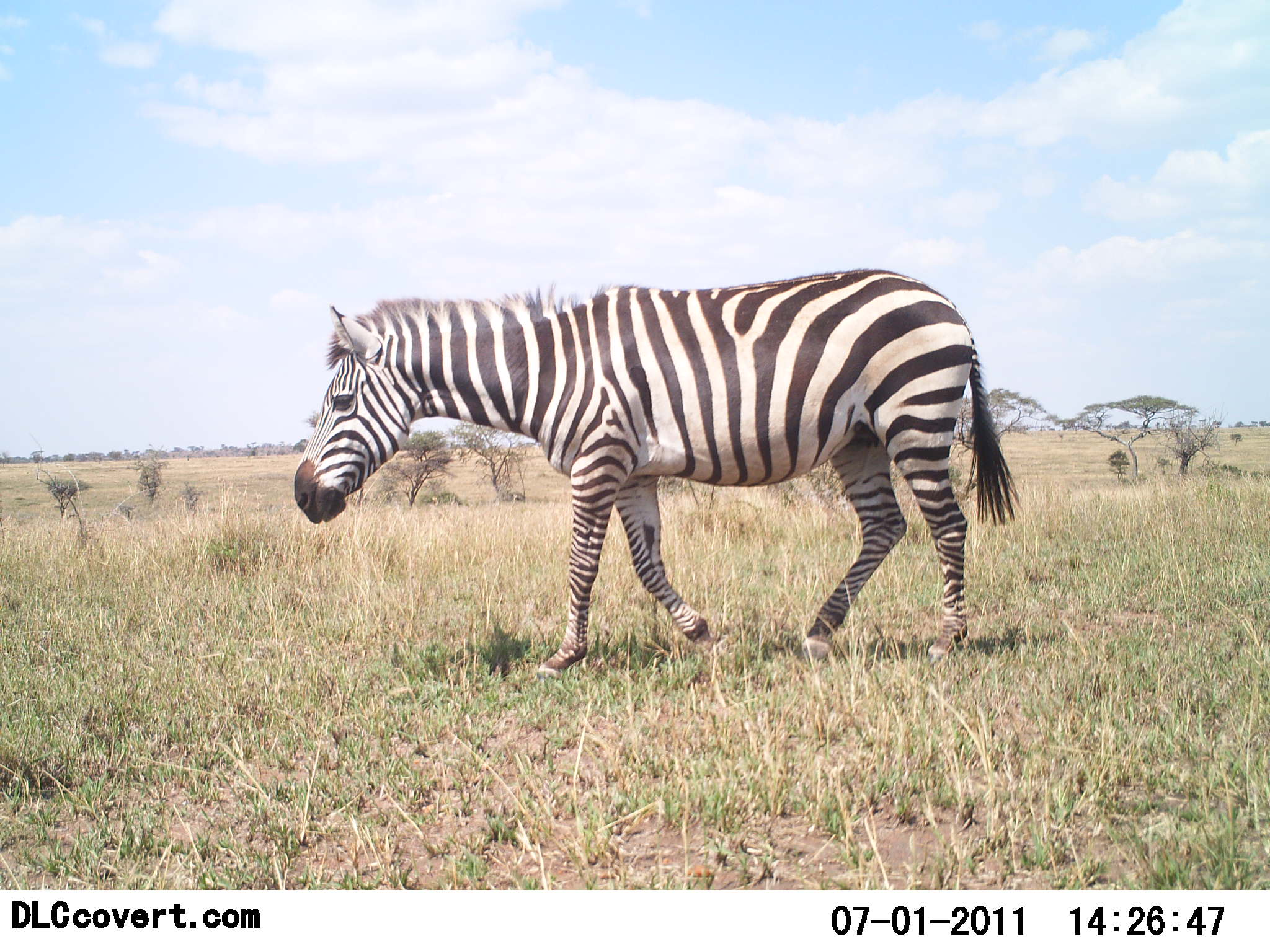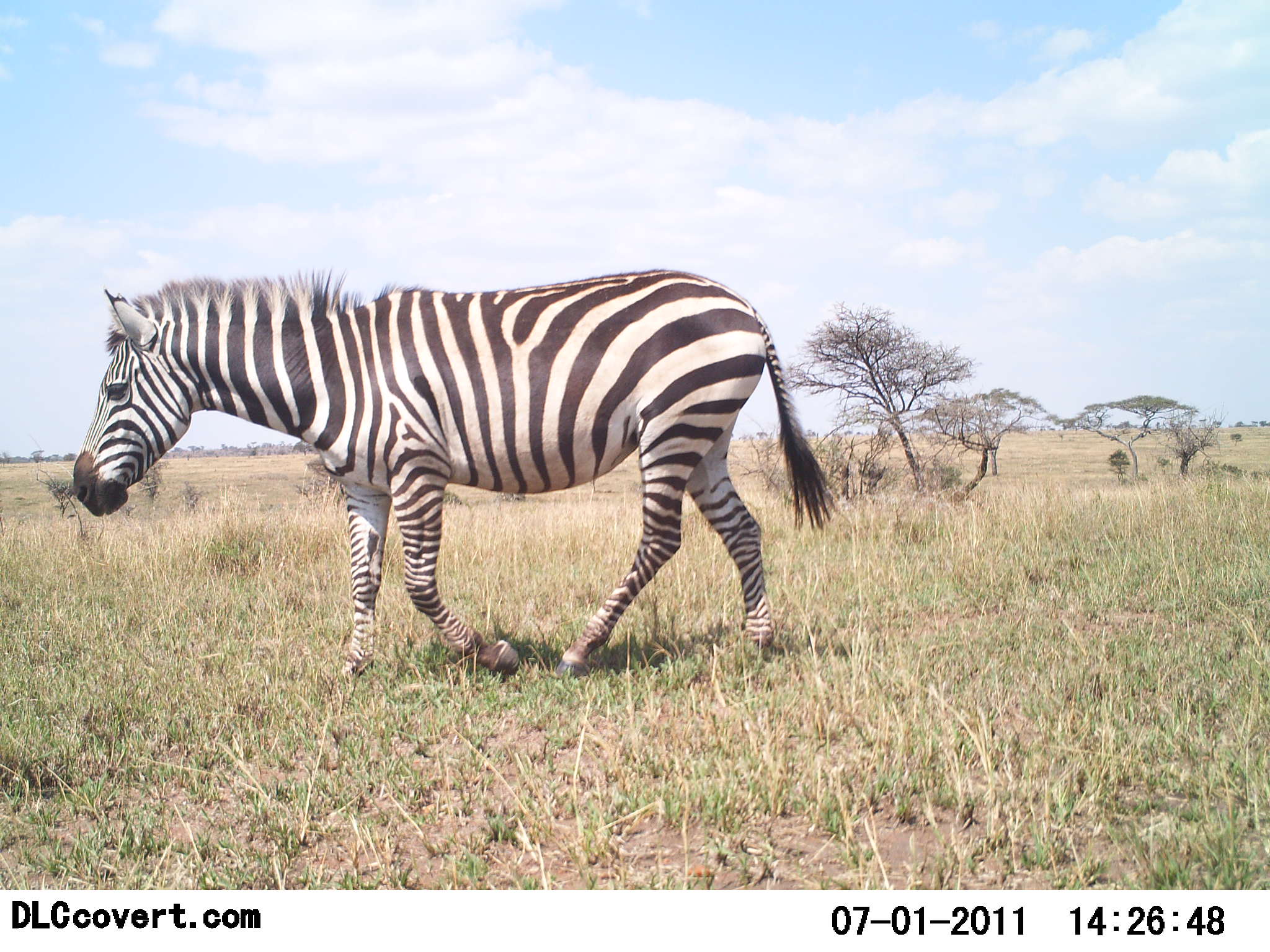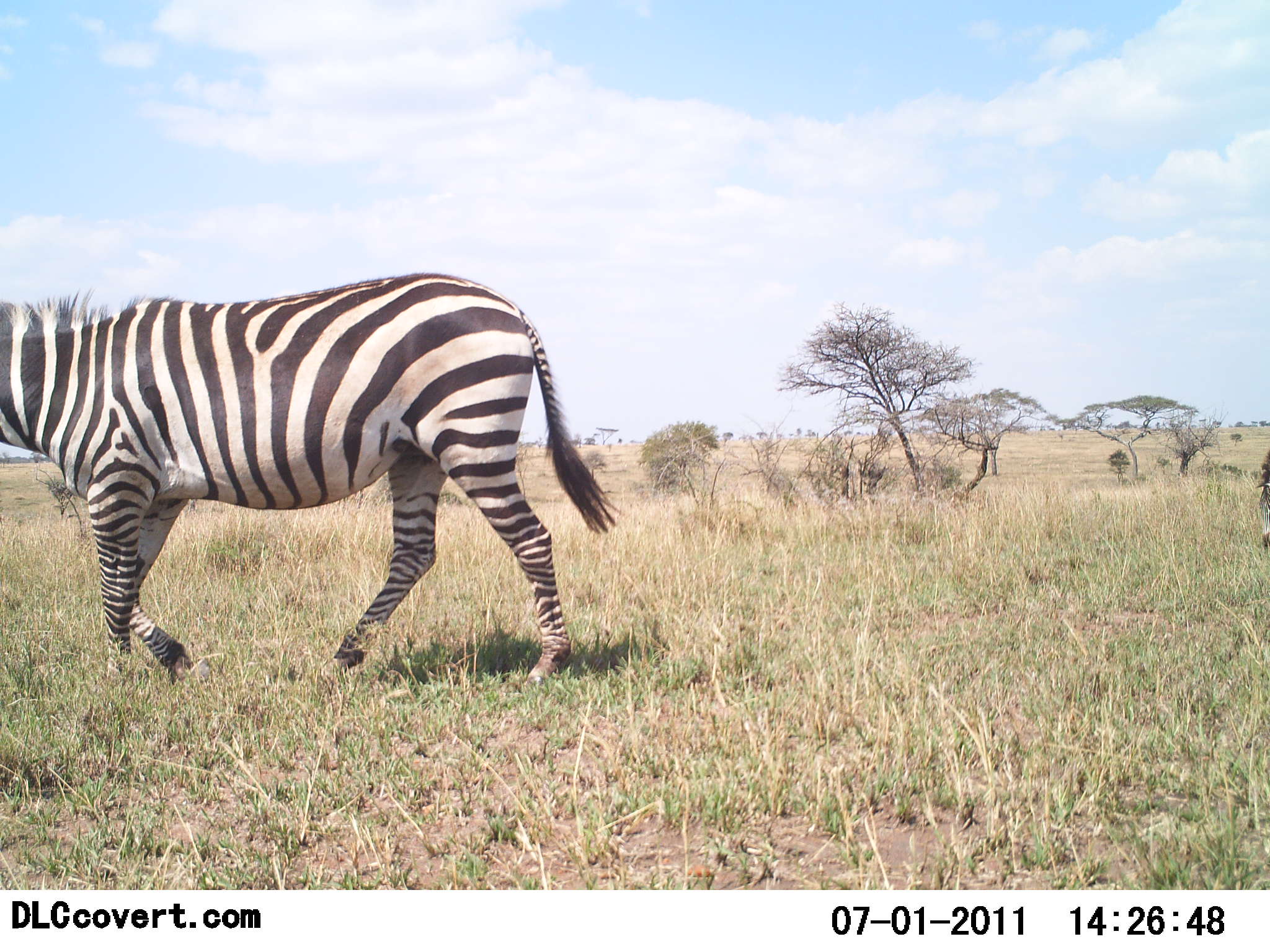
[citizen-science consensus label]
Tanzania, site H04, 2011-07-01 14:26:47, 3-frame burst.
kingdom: Animalia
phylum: Chordata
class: Mammalia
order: Perissodactyla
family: Equidae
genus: Equus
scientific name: Equus quagga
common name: plains zebra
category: zebra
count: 1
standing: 0%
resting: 0%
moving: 100%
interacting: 0%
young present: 10%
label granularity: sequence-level